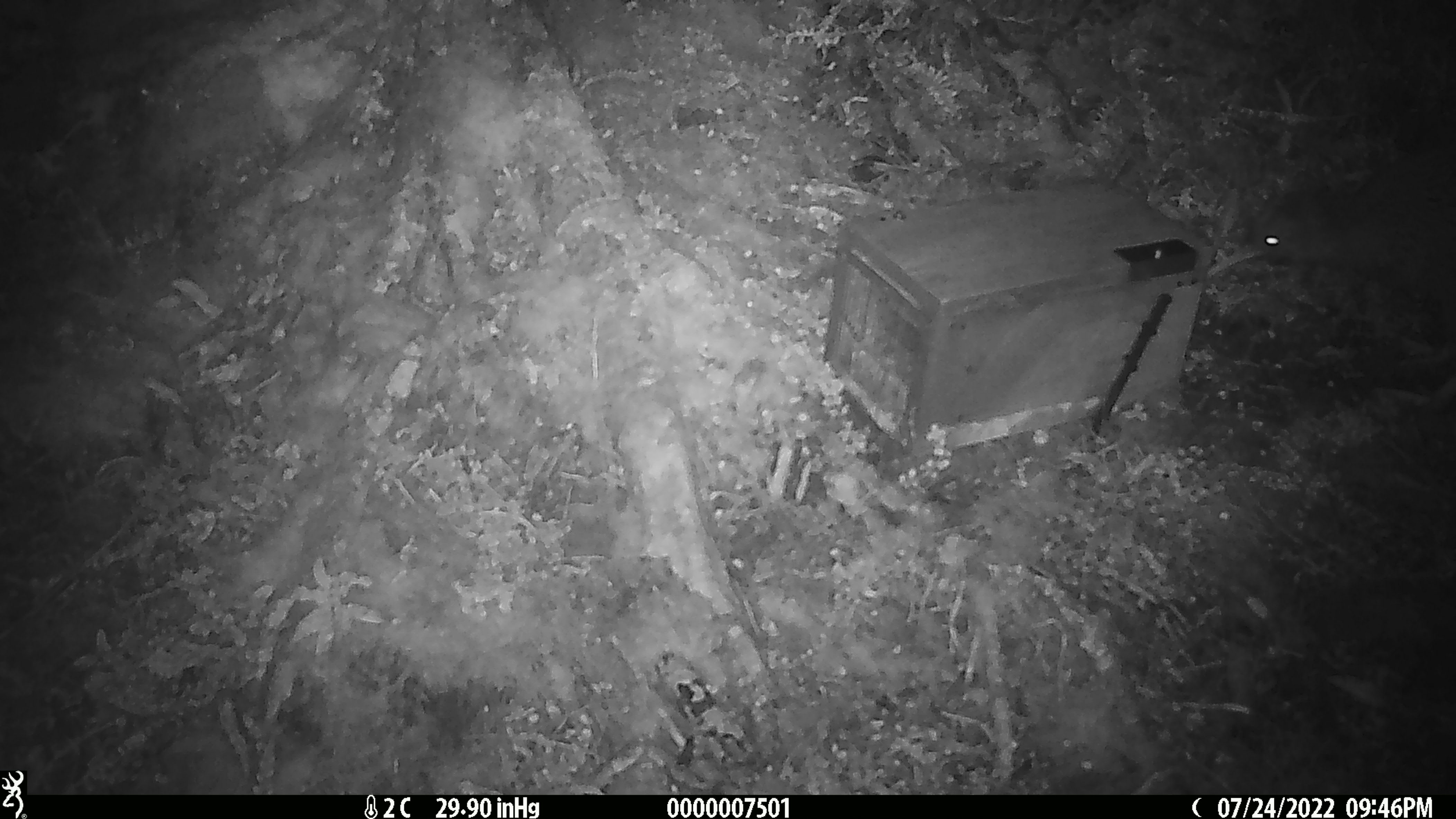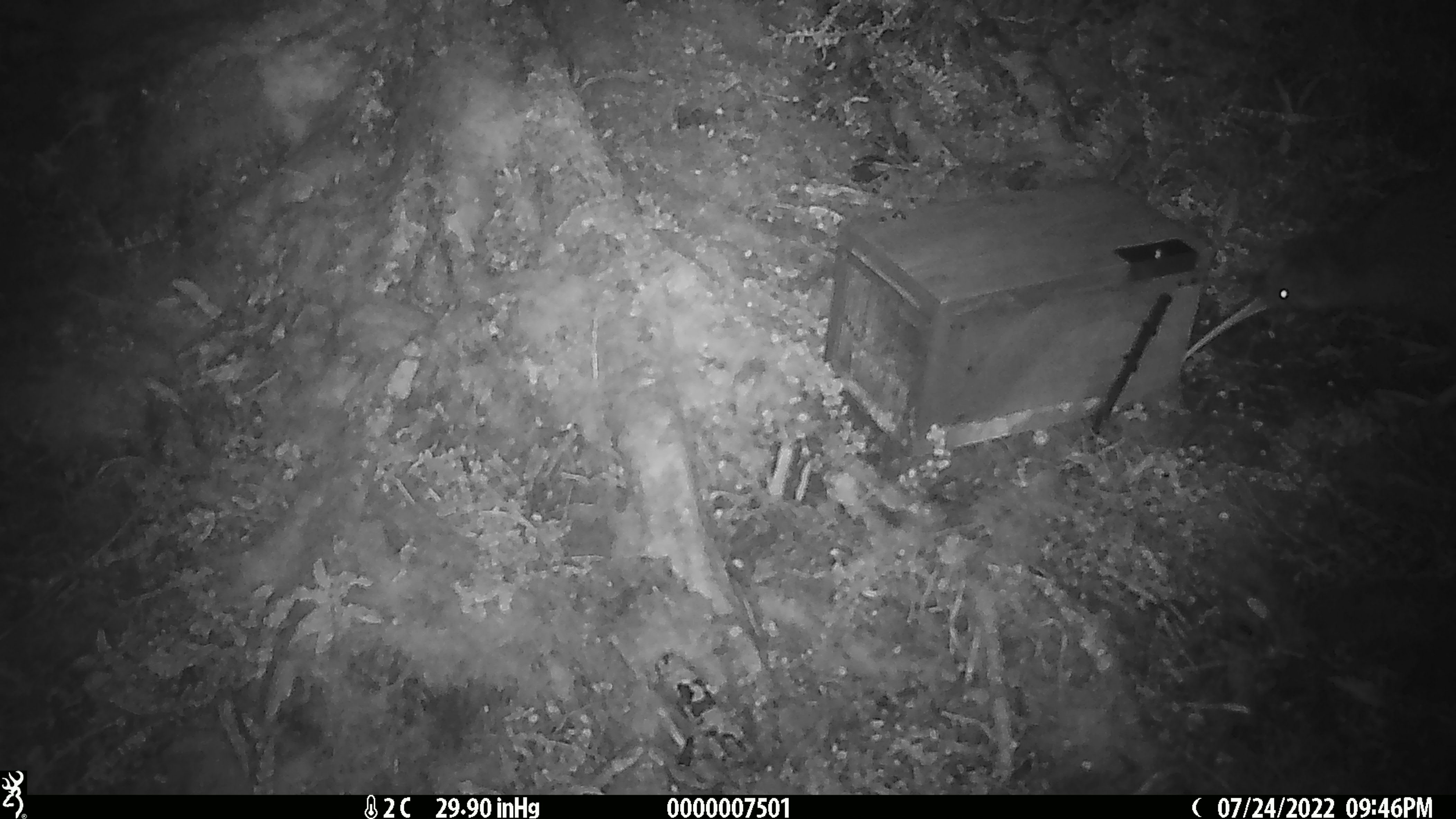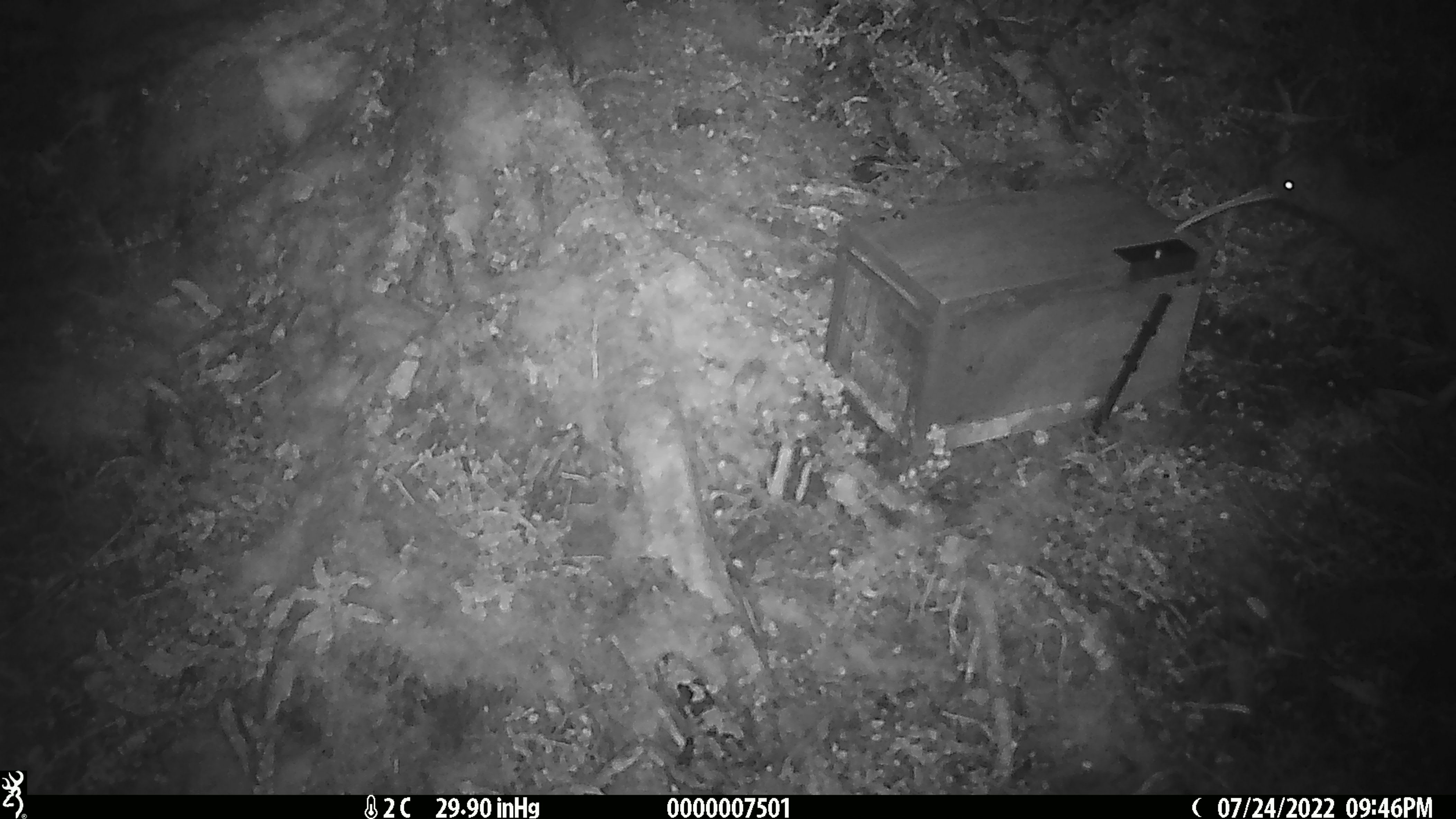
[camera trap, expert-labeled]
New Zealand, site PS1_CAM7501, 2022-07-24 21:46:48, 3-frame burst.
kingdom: Animalia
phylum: Chordata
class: Aves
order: Apterygiformes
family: Apterygidae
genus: Apteryx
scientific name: Apteryx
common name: kiwi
Kiwi (Apteryx).